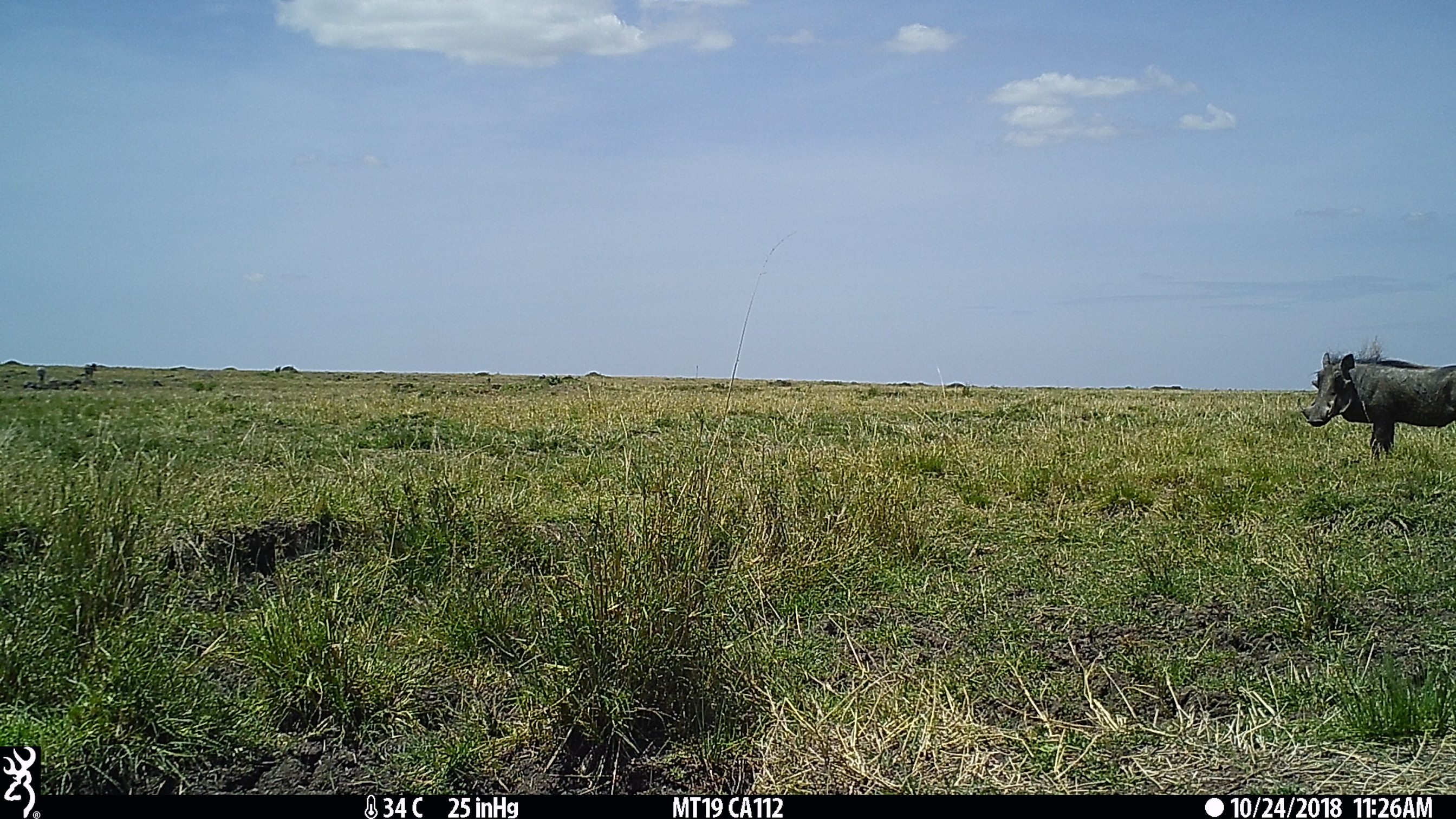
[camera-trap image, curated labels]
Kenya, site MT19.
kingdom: Animalia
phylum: Chordata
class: Mammalia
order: Artiodactyla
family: Suidae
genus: Phacochoerus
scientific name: Phacochoerus africanus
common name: common warthog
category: warthog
Warthog (common warthog) (Phacochoerus africanus).